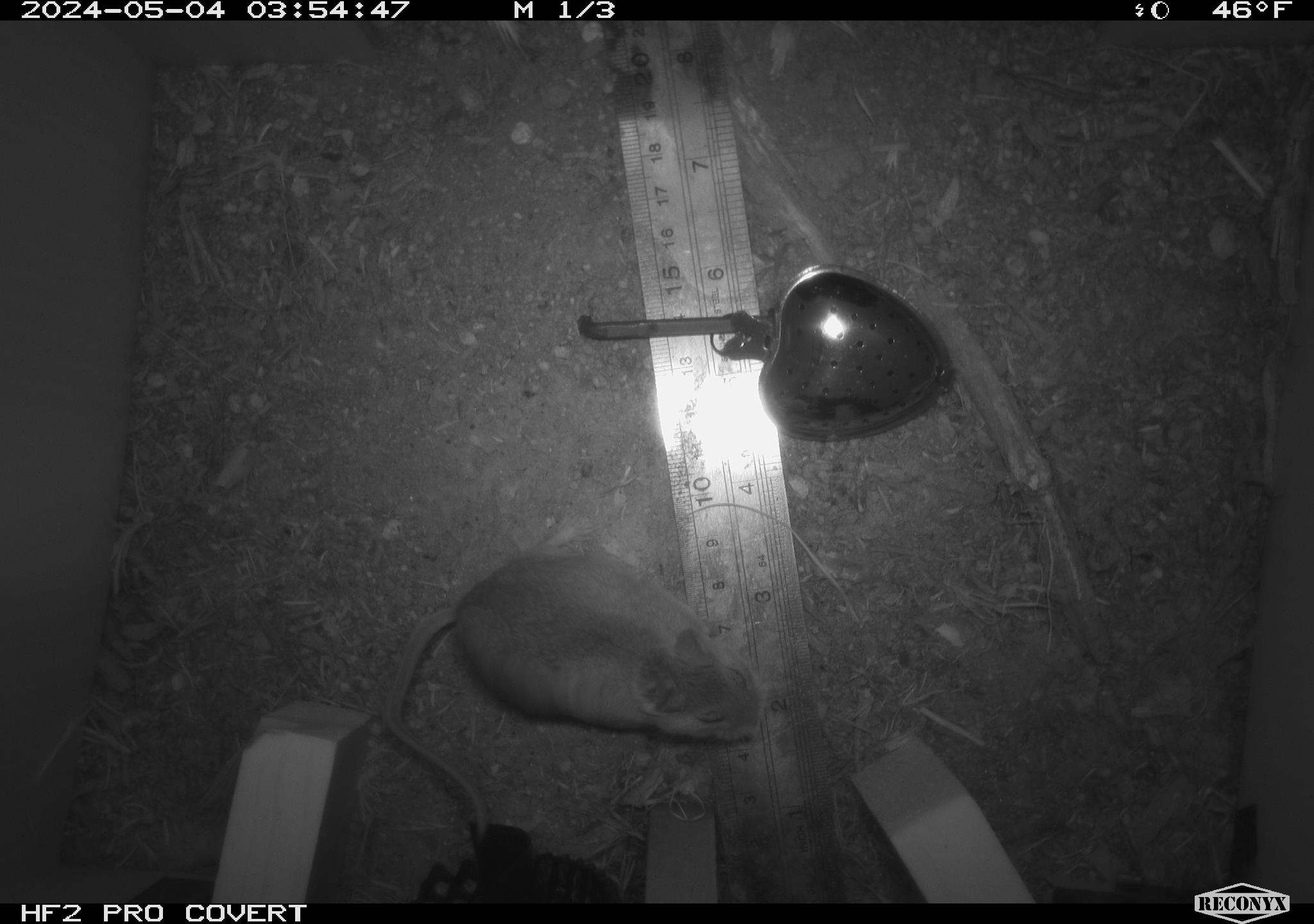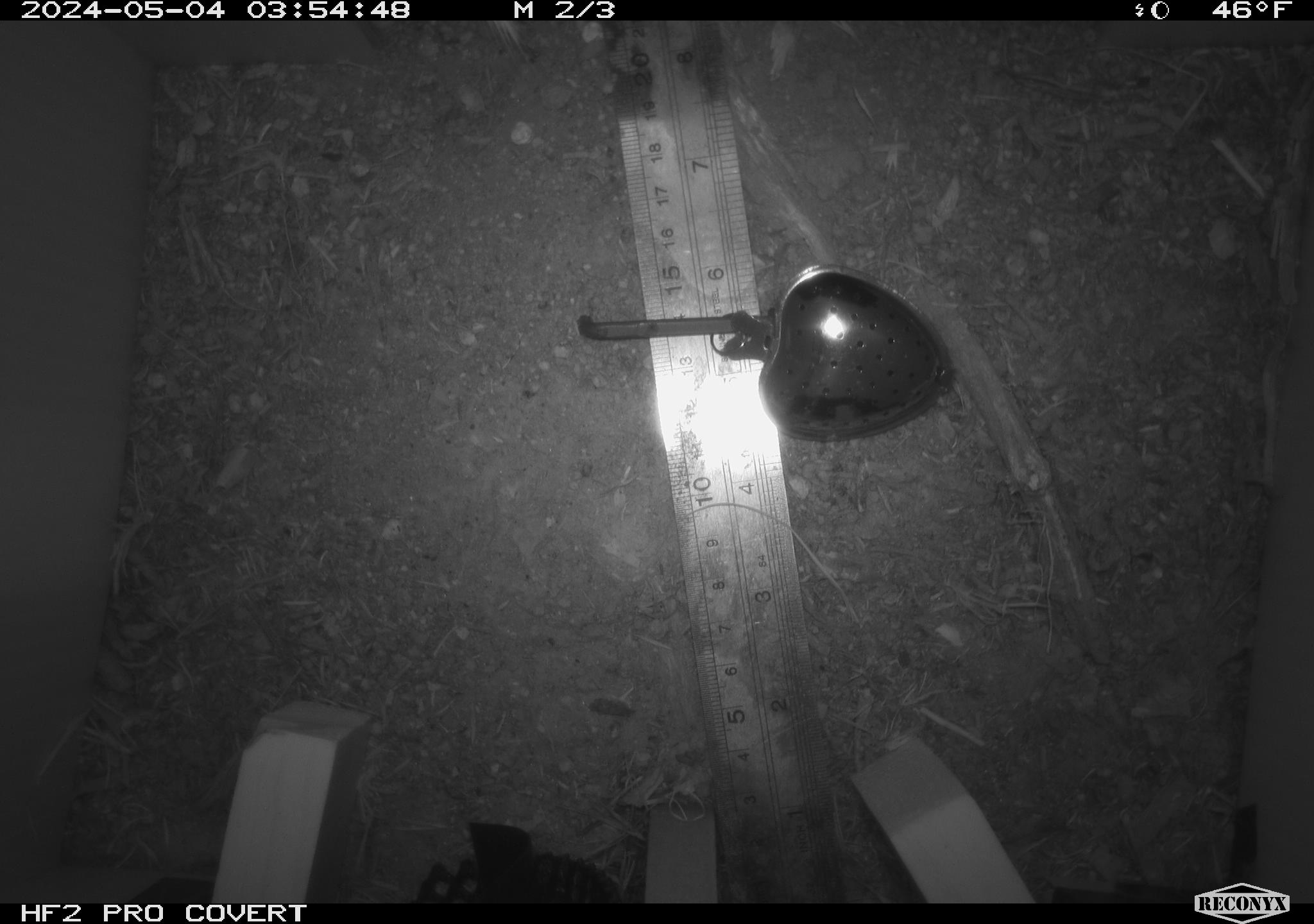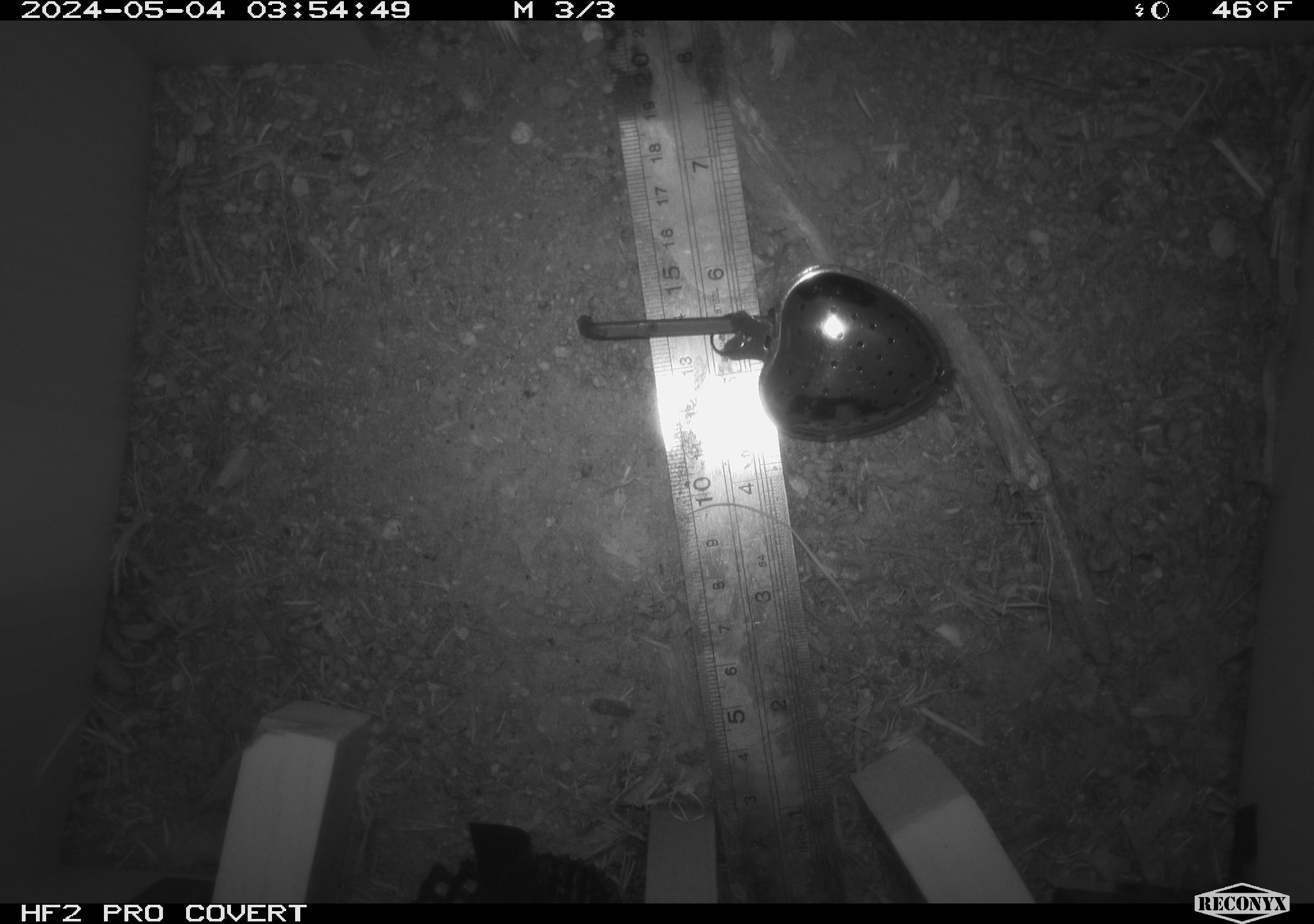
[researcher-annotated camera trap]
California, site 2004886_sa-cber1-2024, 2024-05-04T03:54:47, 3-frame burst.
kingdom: Animalia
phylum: Chordata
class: Mammalia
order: Rodentia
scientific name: Rodentia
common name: mouse species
Mouse species (Rodentia).